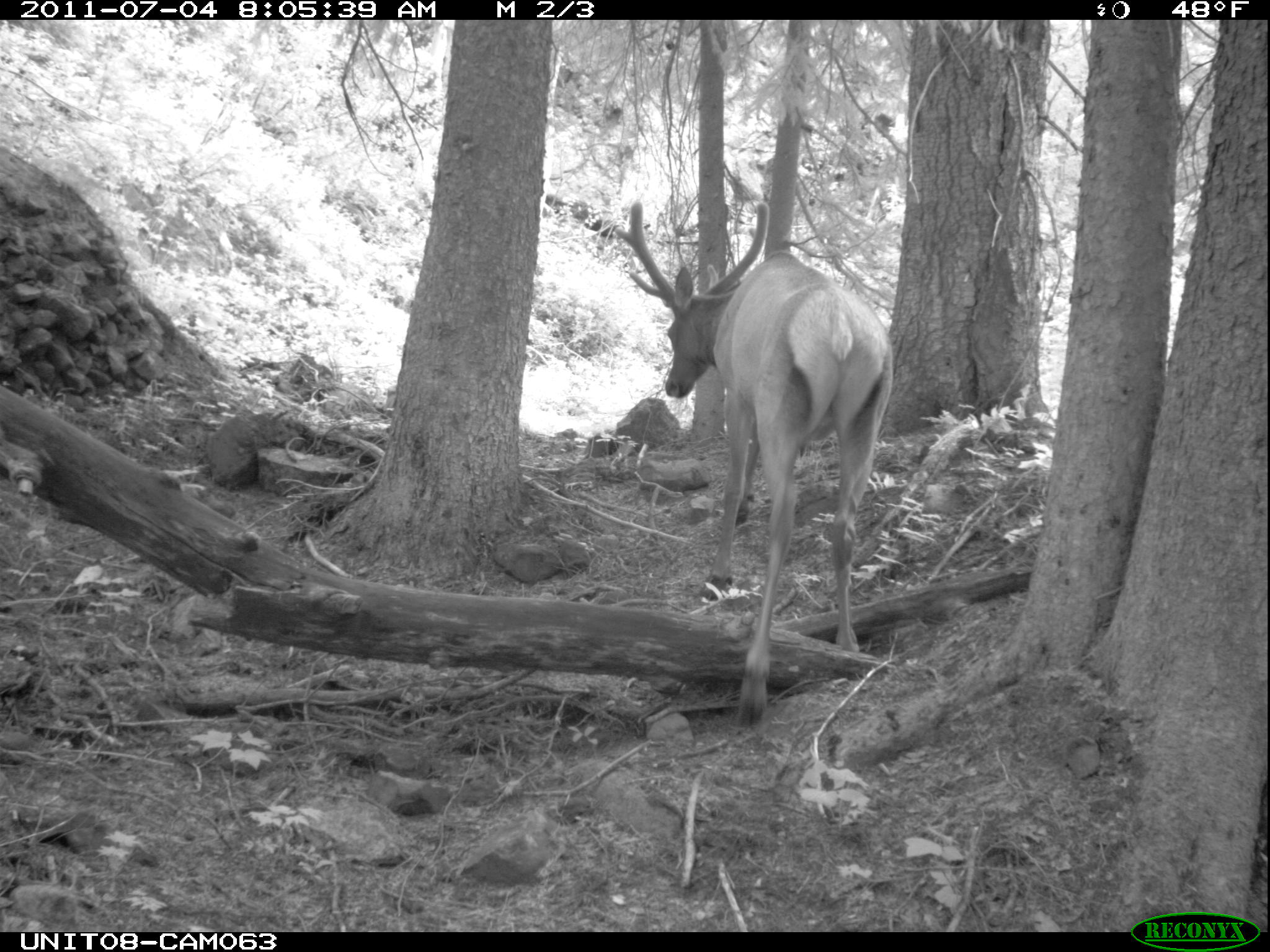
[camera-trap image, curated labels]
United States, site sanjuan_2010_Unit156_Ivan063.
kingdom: Animalia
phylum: Chordata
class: Mammalia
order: Artiodactyla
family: Cervidae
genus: Cervus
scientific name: Cervus elaphus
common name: red deer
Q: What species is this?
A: Cervus elaphus (red deer).